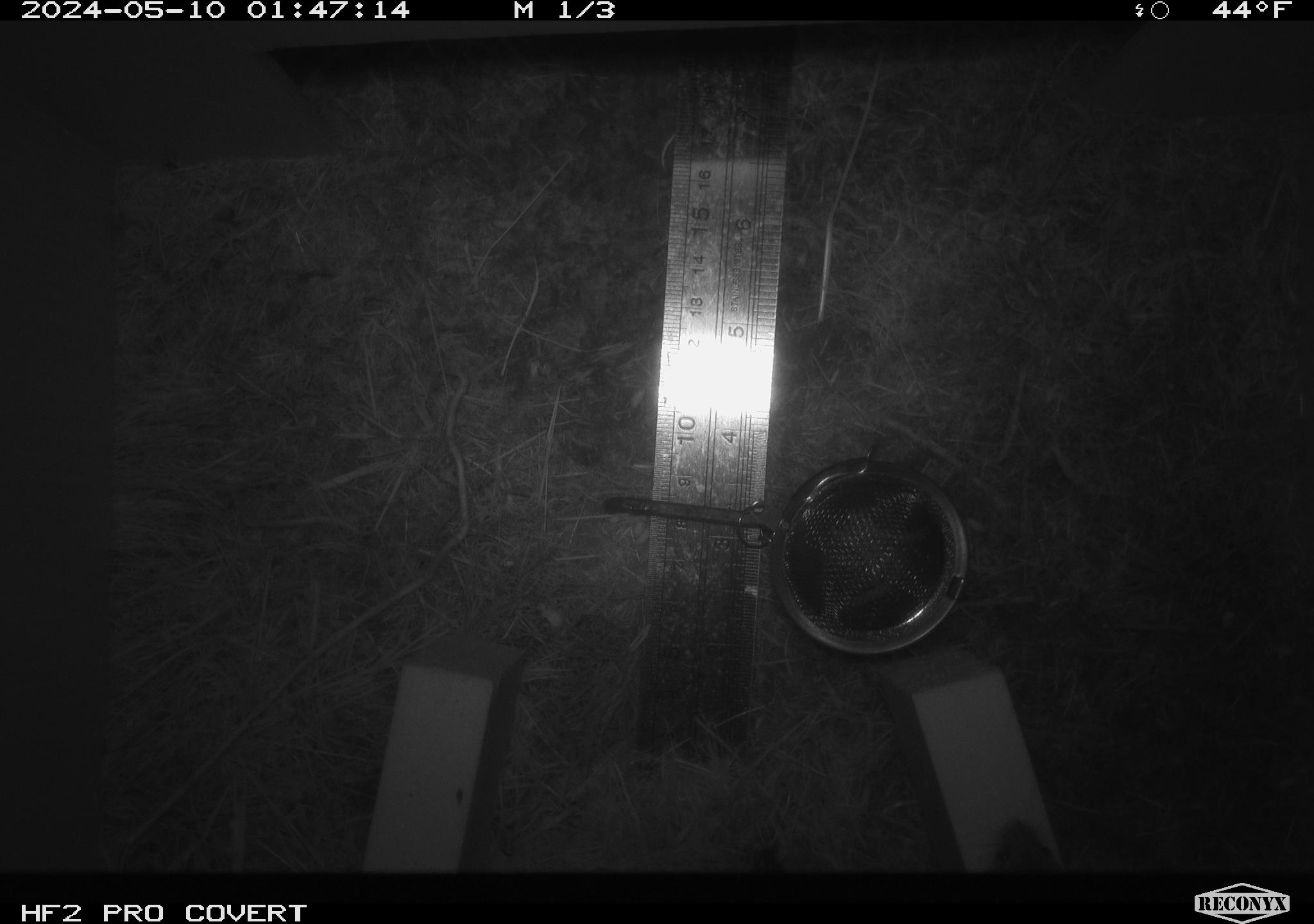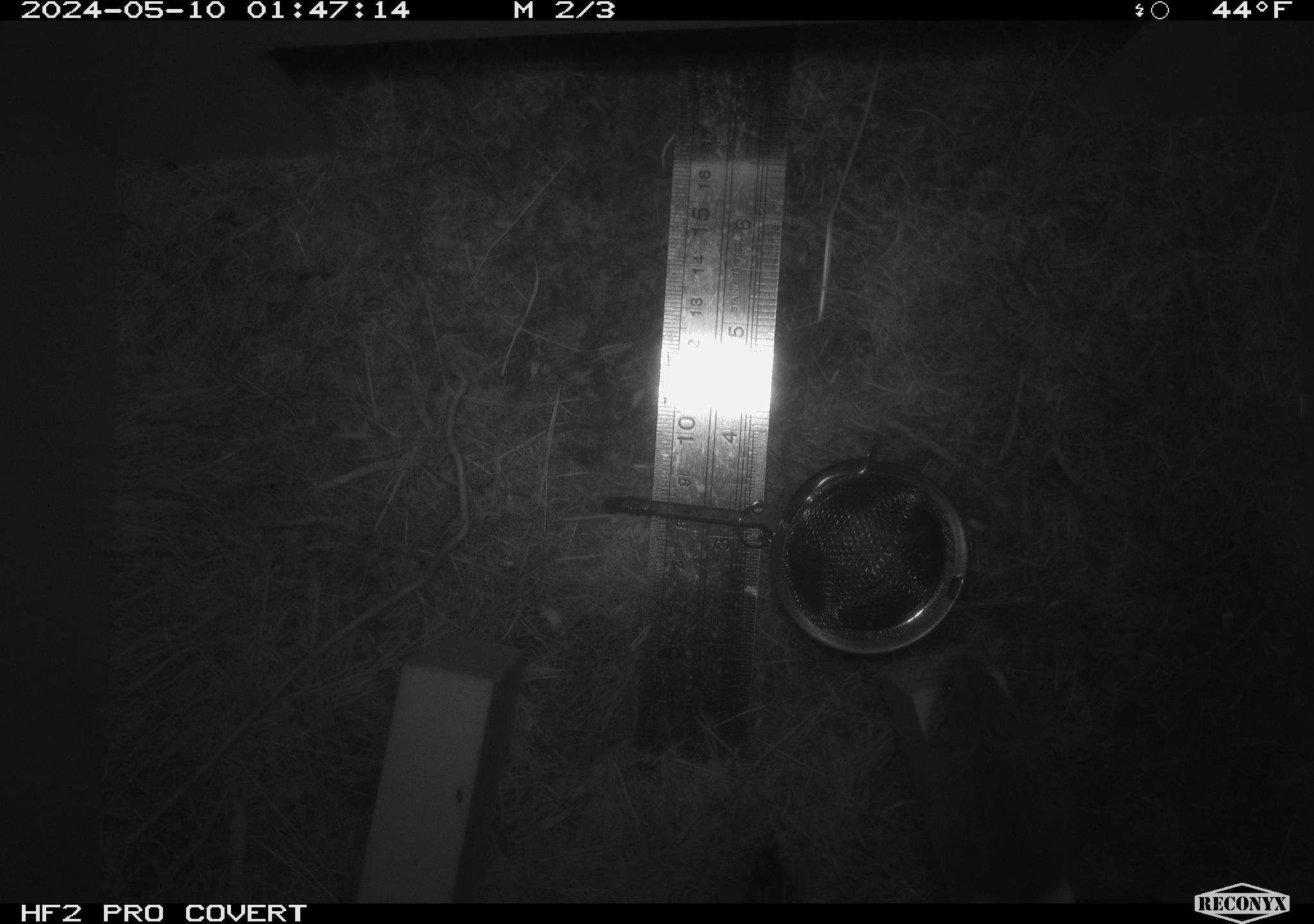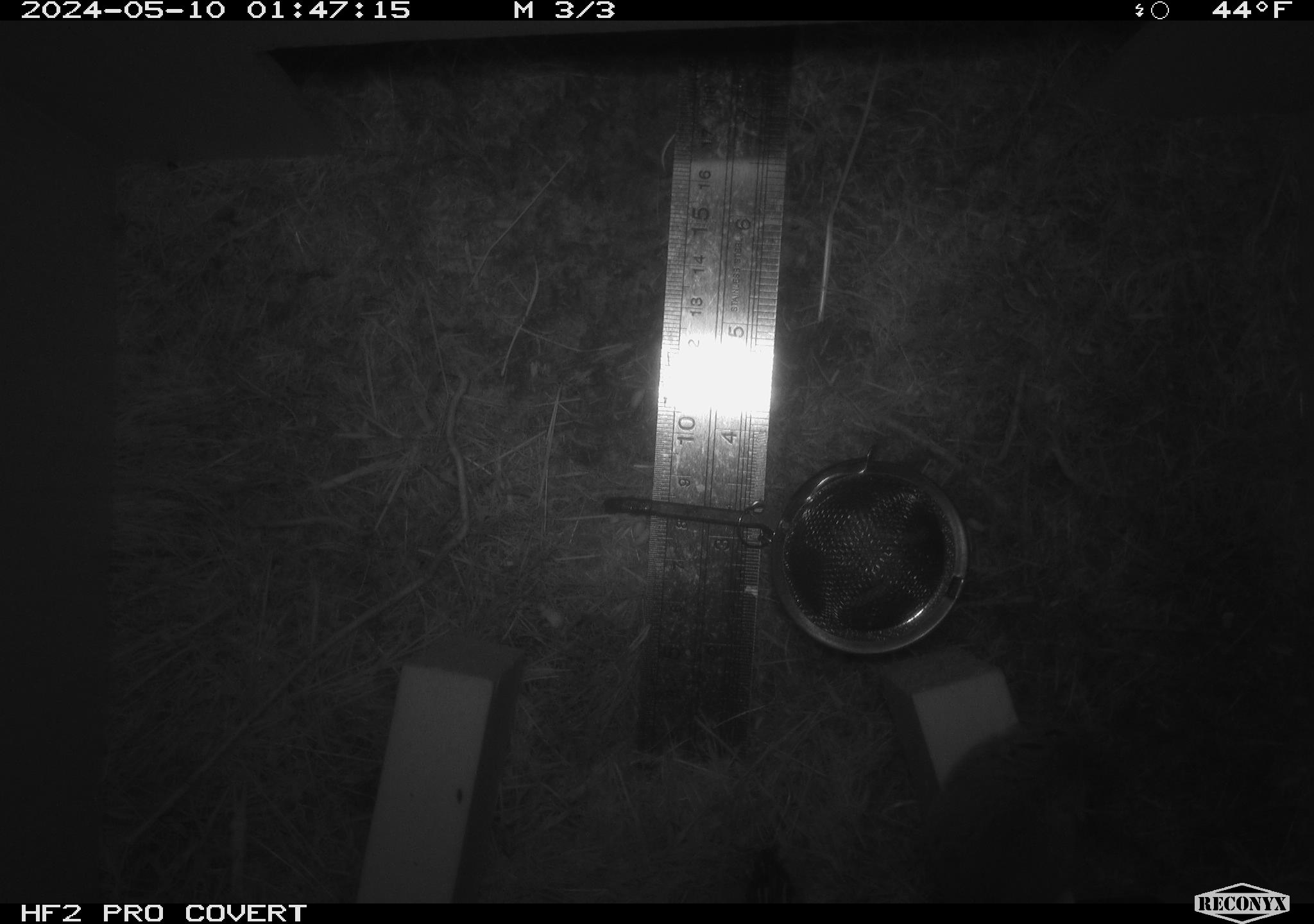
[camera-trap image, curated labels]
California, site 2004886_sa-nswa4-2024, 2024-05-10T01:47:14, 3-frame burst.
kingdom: Animalia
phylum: Chordata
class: Mammalia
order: Rodentia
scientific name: Rodentia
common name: mouse species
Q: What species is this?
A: Mouse species (Rodentia).